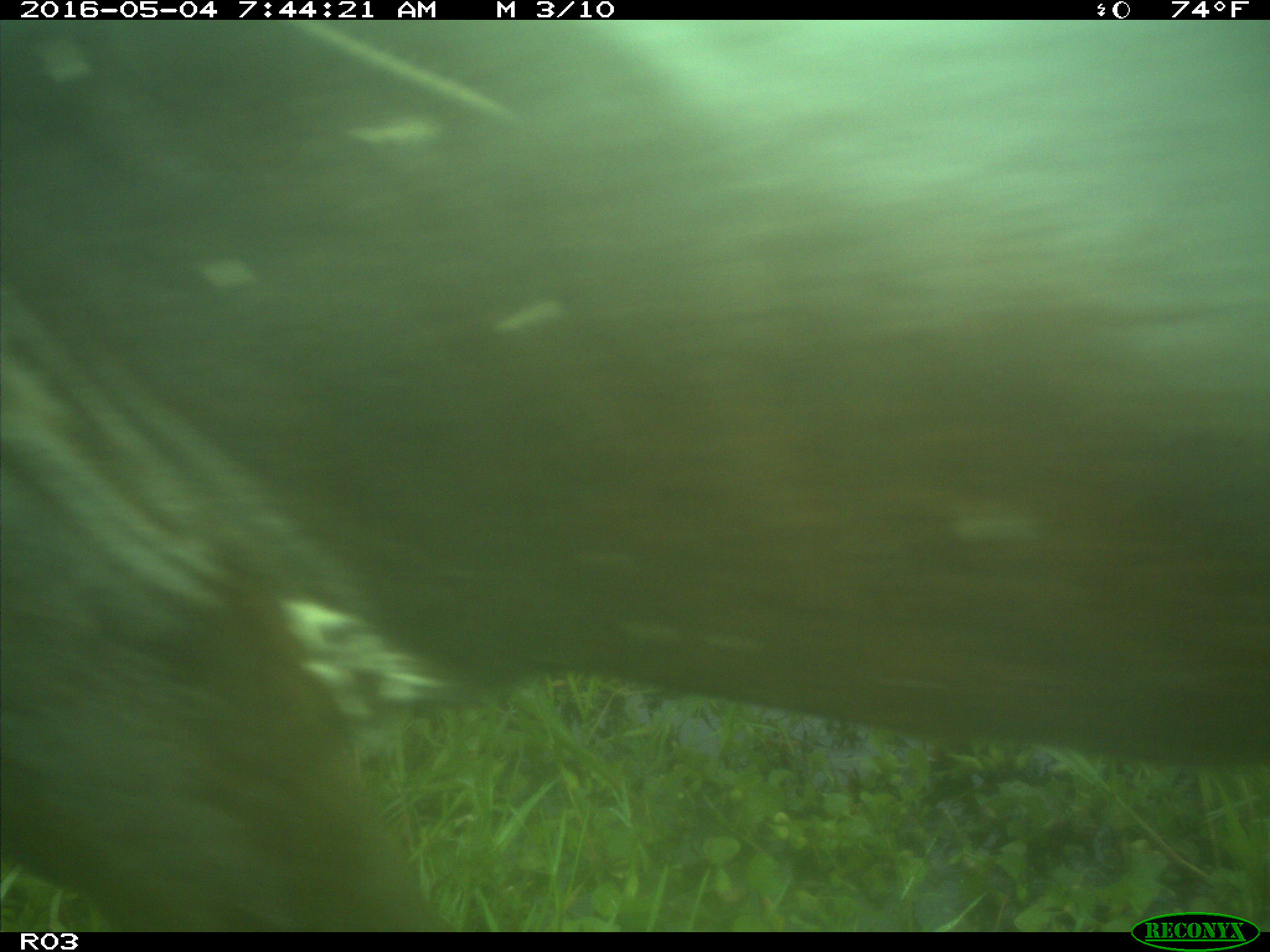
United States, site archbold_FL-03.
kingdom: Animalia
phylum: Chordata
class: Mammalia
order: Artiodactyla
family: Bovidae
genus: Bos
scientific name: Bos taurus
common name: domestic cow